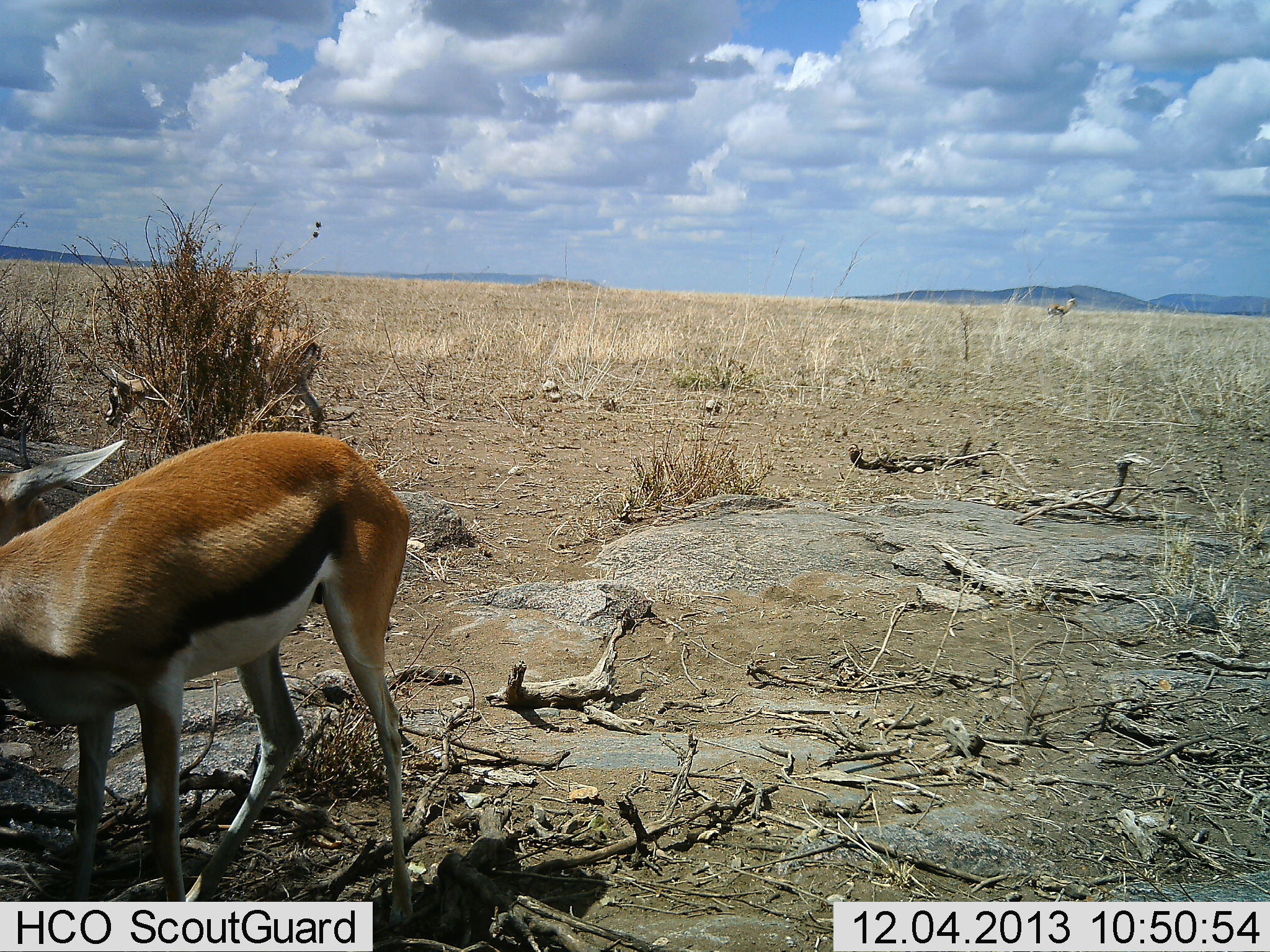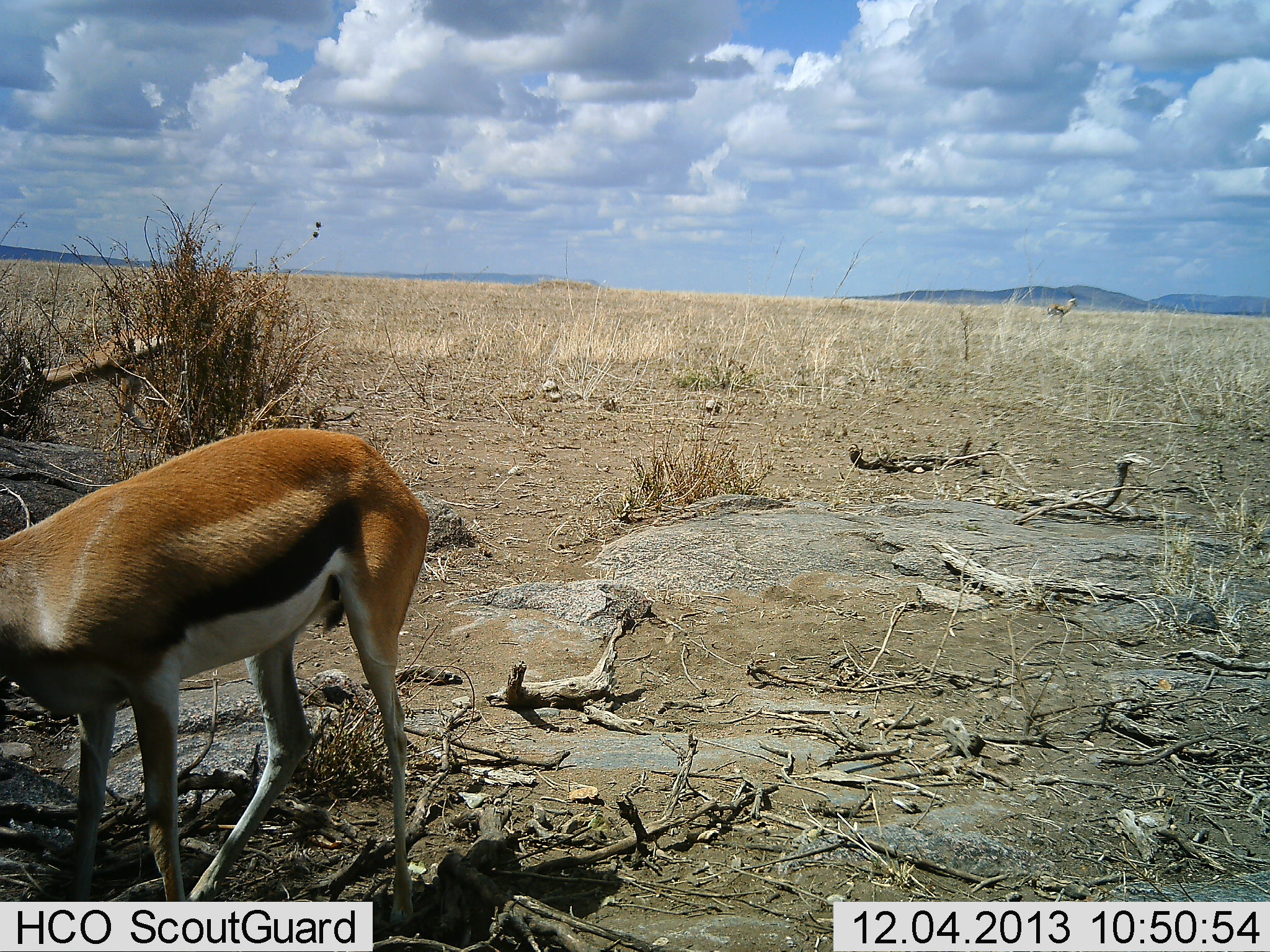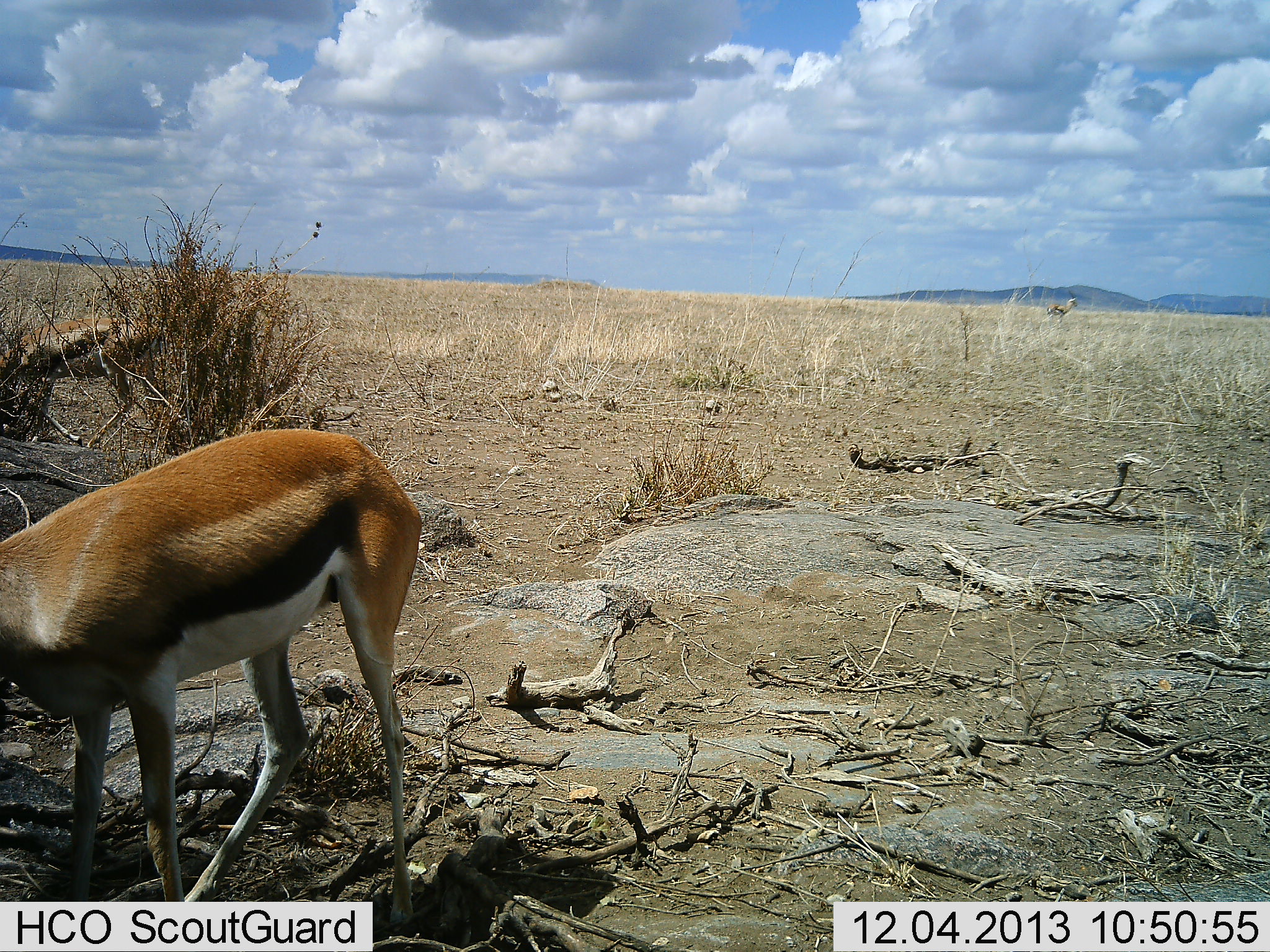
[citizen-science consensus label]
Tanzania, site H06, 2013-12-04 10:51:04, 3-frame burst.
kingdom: Animalia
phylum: Chordata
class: Mammalia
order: Artiodactyla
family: Bovidae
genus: Eudorcas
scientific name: Eudorcas thomsonii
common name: thomson's gazelle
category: gazellethomsons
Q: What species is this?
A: Gazellethomsons (thomson's gazelle) (Eudorcas thomsonii).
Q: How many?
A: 2.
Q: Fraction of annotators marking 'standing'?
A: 90%.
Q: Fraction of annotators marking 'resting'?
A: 0%.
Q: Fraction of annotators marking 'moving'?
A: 40%.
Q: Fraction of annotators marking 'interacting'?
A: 0%.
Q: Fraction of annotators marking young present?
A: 0%.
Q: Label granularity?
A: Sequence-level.